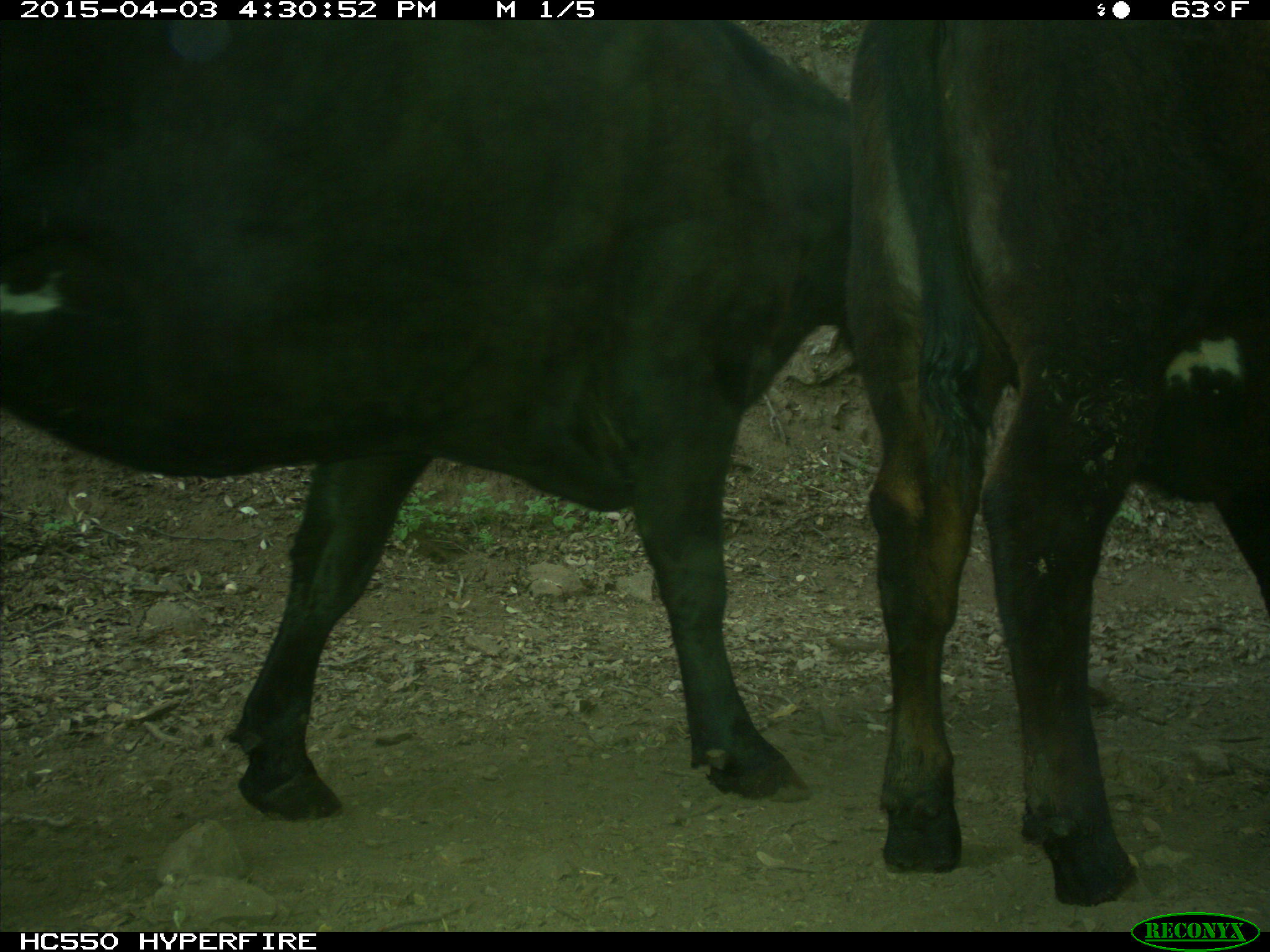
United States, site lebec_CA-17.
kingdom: Animalia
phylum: Chordata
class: Mammalia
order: Artiodactyla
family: Bovidae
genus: Bos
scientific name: Bos taurus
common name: domestic cow